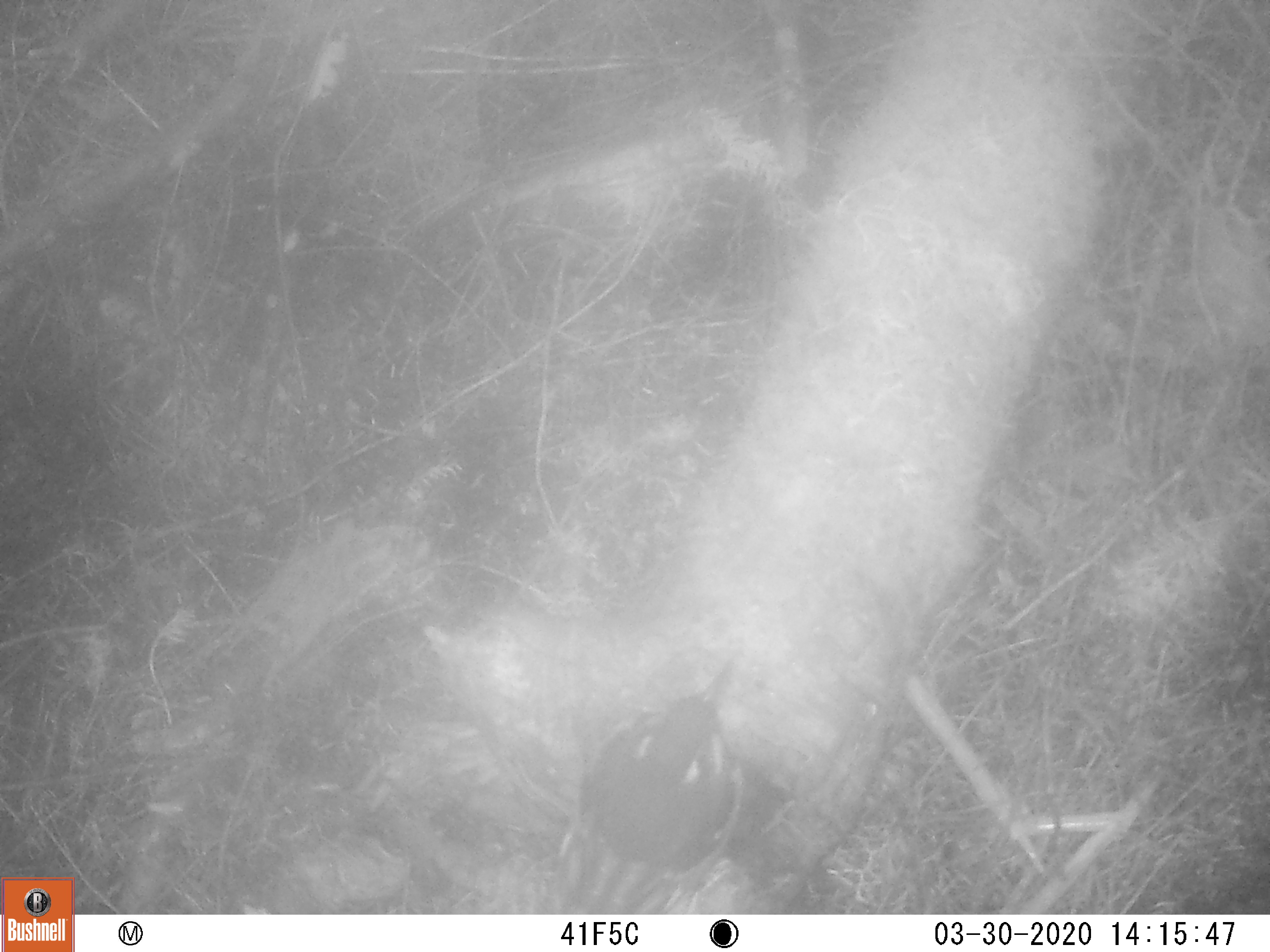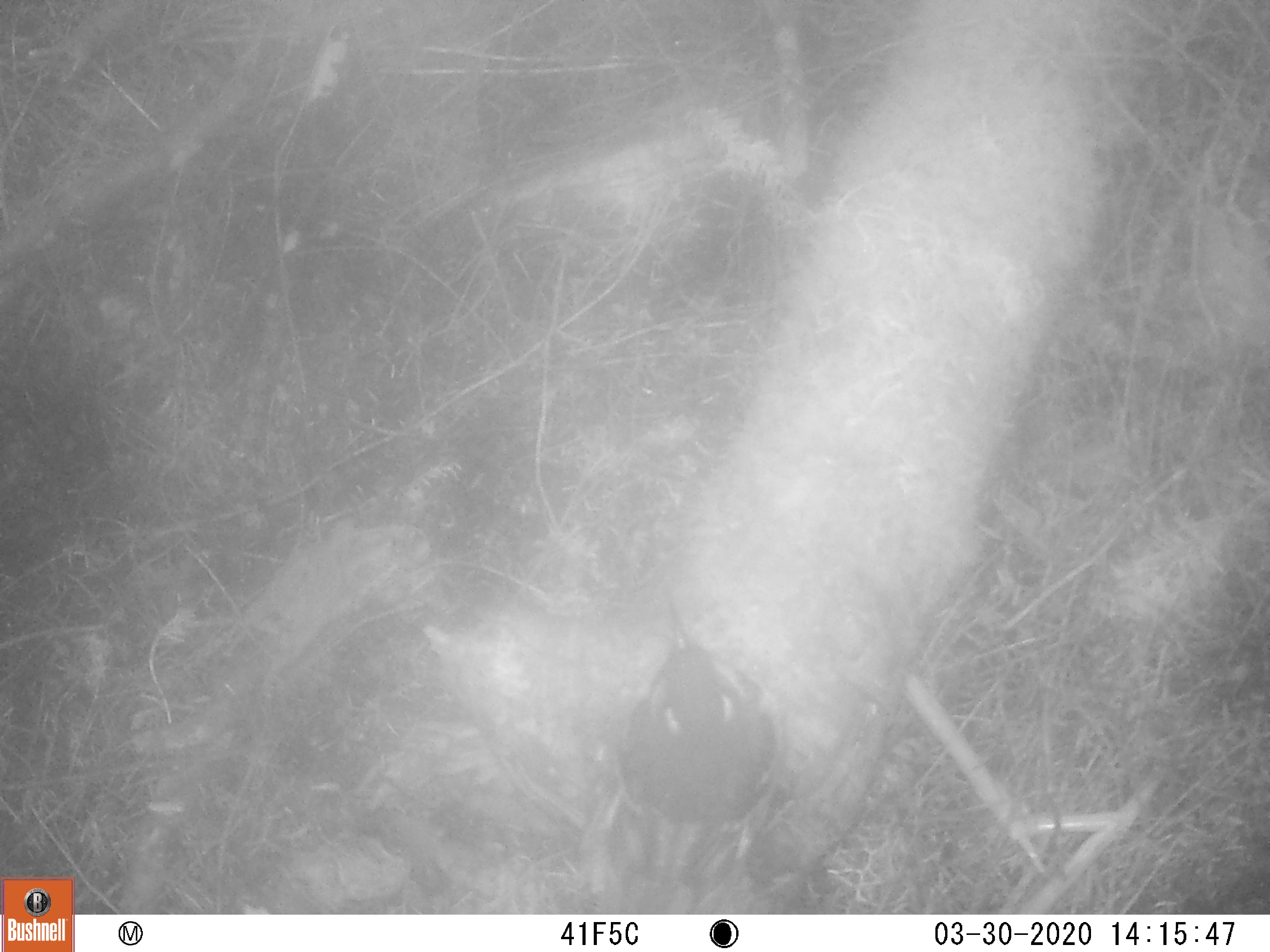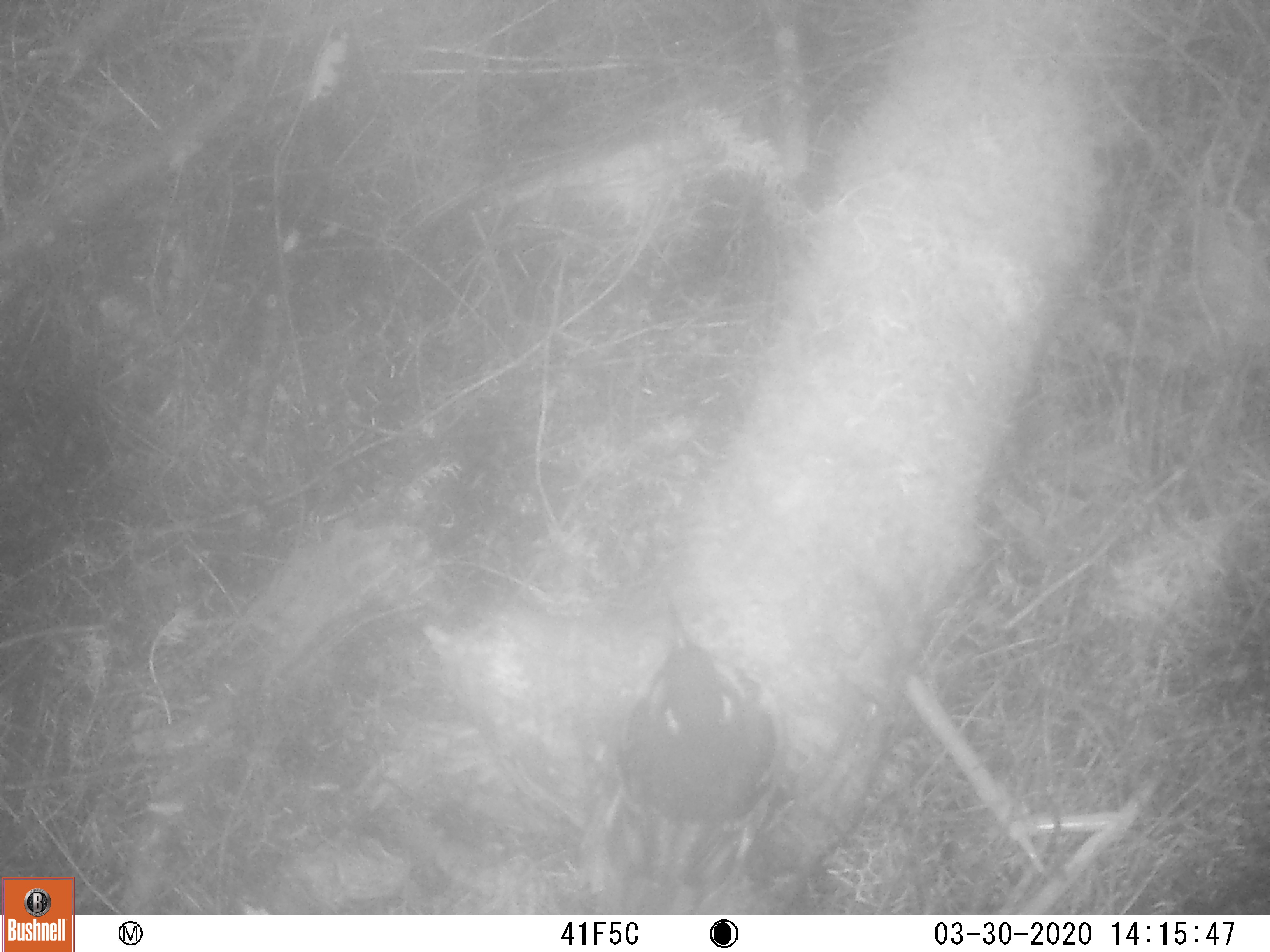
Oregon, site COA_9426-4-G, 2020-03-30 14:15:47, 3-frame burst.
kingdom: Animalia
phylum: Chordata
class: Aves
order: Passeriformes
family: Turdidae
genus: Ixoreus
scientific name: Ixoreus naevius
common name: varied thrush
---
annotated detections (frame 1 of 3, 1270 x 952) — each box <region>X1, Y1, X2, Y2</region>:
varied thrush: <region>540, 655, 748, 908</region>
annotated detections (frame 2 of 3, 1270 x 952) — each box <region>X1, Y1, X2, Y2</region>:
varied thrush: <region>582, 600, 785, 900</region>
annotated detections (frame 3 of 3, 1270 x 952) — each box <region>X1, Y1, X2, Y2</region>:
varied thrush: <region>582, 586, 794, 908</region>